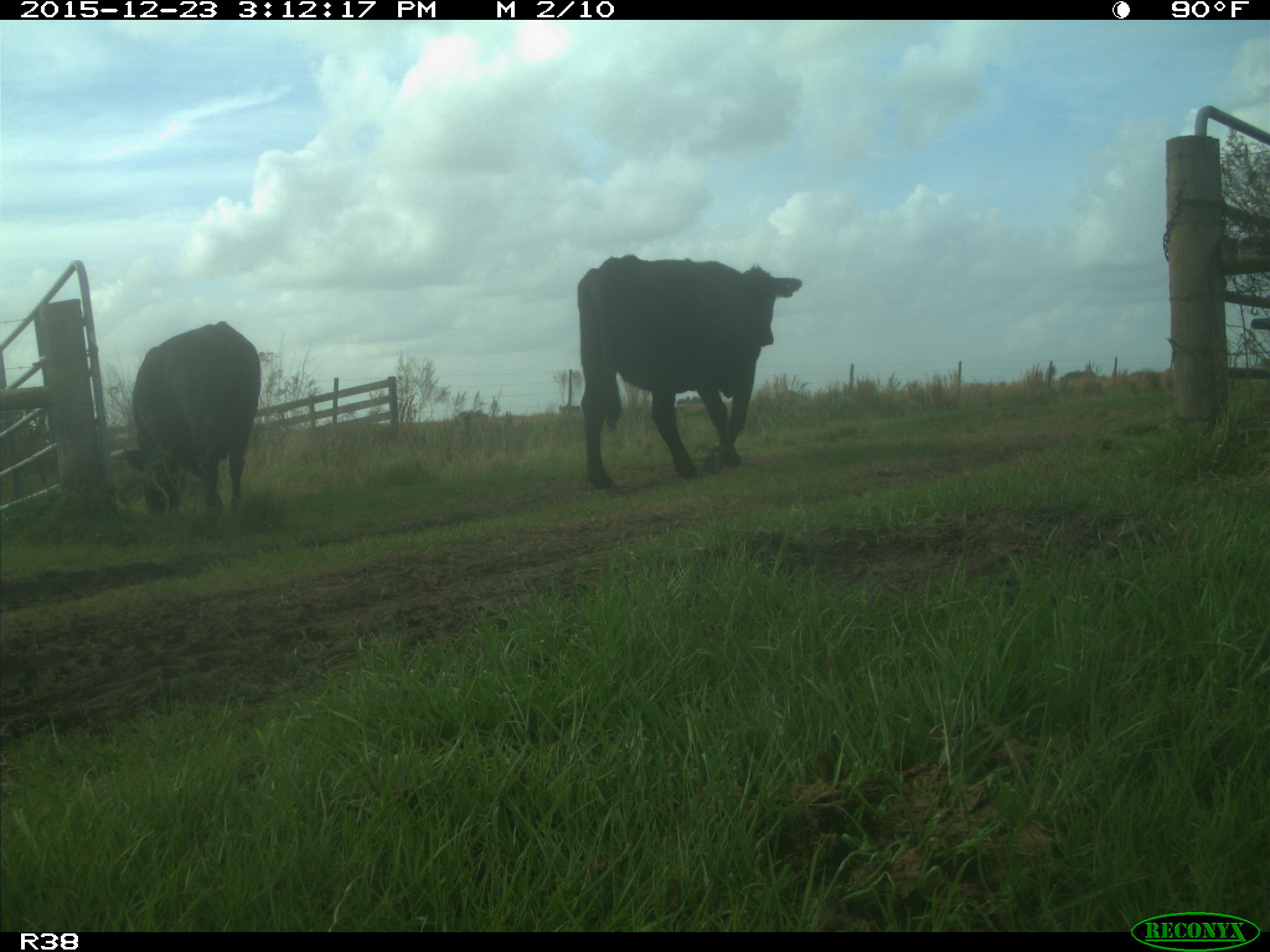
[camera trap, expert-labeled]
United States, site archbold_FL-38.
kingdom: Animalia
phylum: Chordata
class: Mammalia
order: Artiodactyla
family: Bovidae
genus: Bos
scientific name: Bos taurus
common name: domestic cow